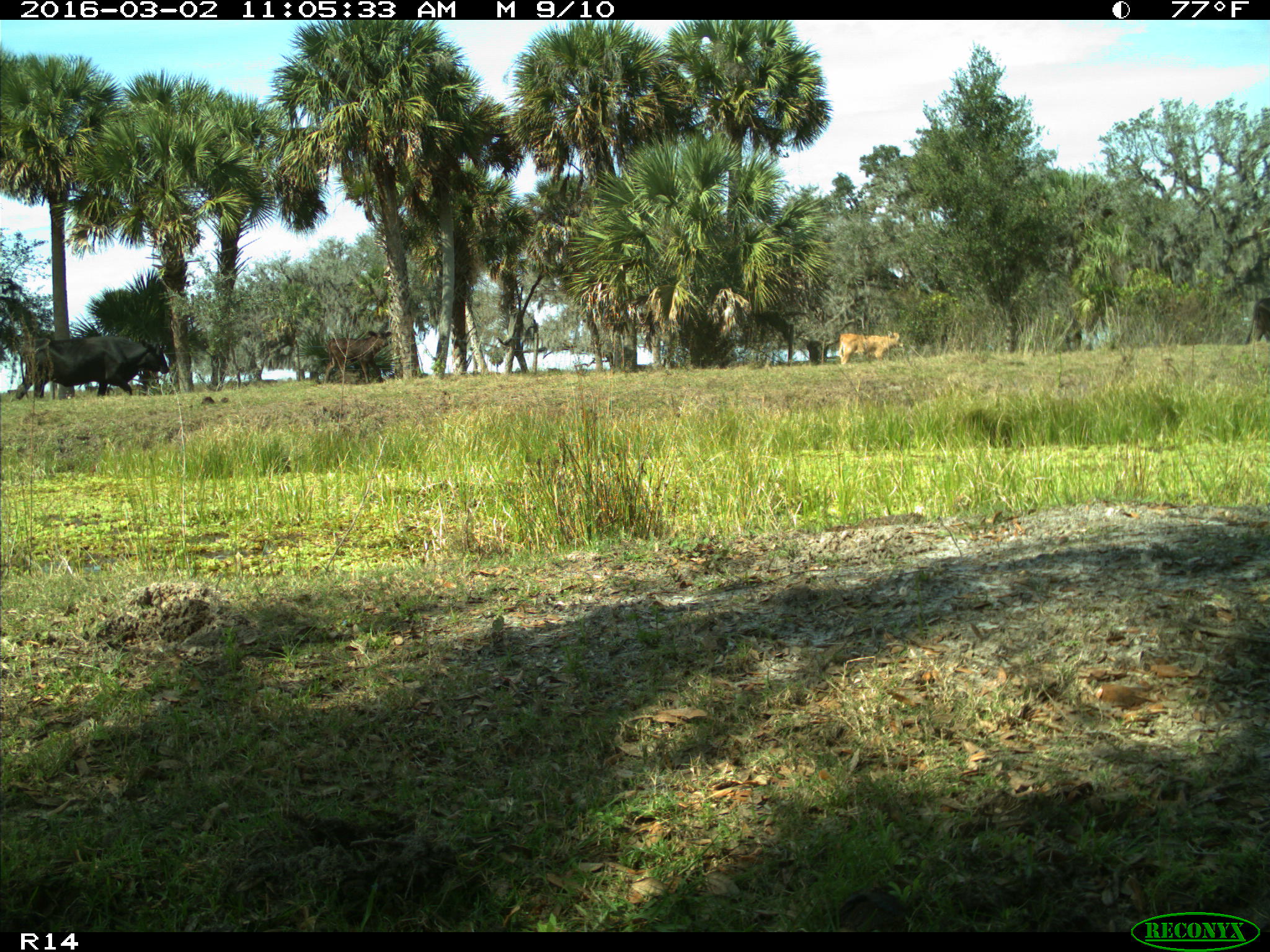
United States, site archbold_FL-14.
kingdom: Animalia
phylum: Chordata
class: Mammalia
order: Artiodactyla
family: Bovidae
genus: Bos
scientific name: Bos taurus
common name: domestic cow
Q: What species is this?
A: Bos taurus (domestic cow).